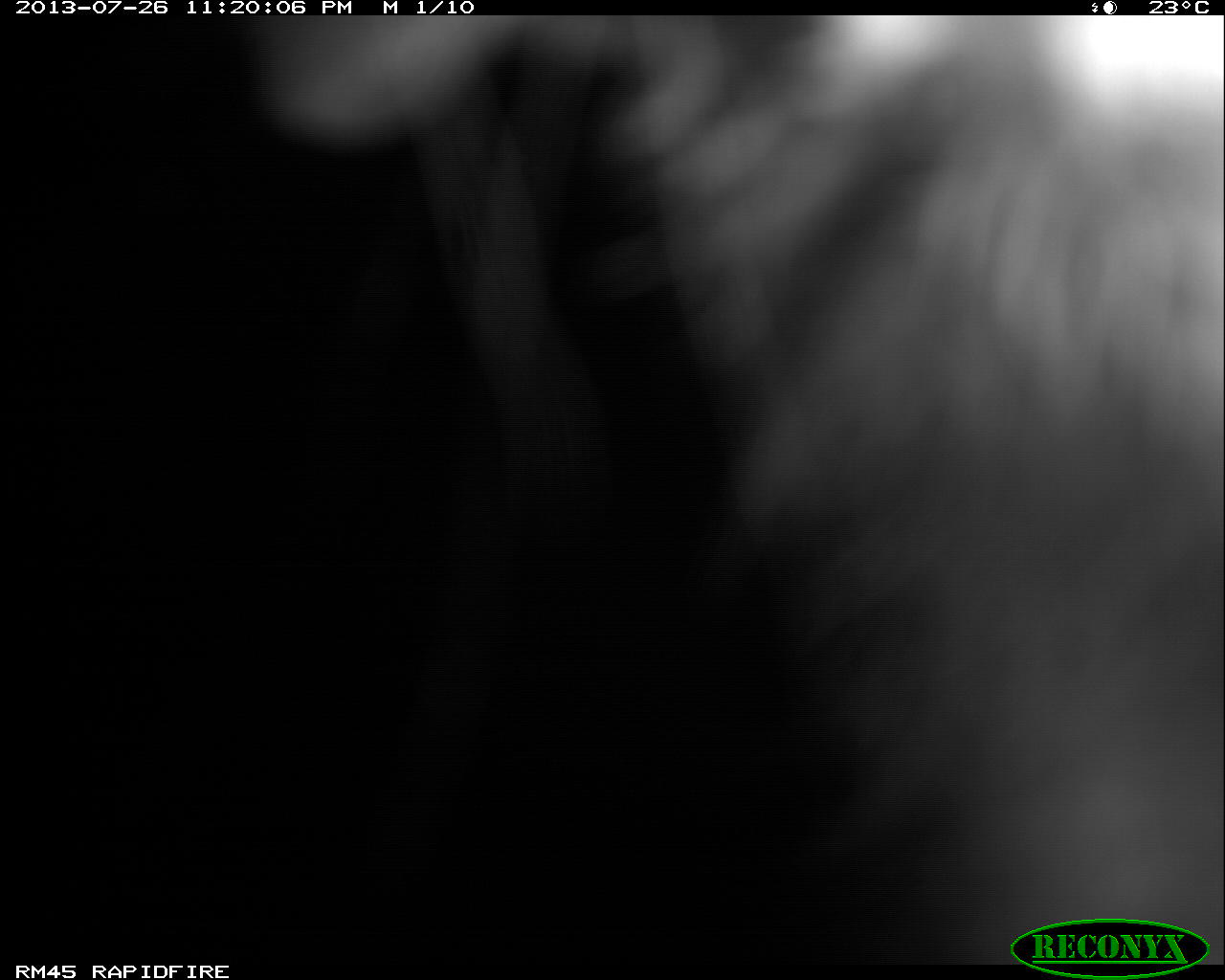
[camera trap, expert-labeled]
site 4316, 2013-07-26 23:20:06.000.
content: unidentified animal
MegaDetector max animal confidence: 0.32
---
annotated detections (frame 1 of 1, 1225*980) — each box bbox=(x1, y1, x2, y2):
unknown: bbox=(250, 20, 1223, 961)